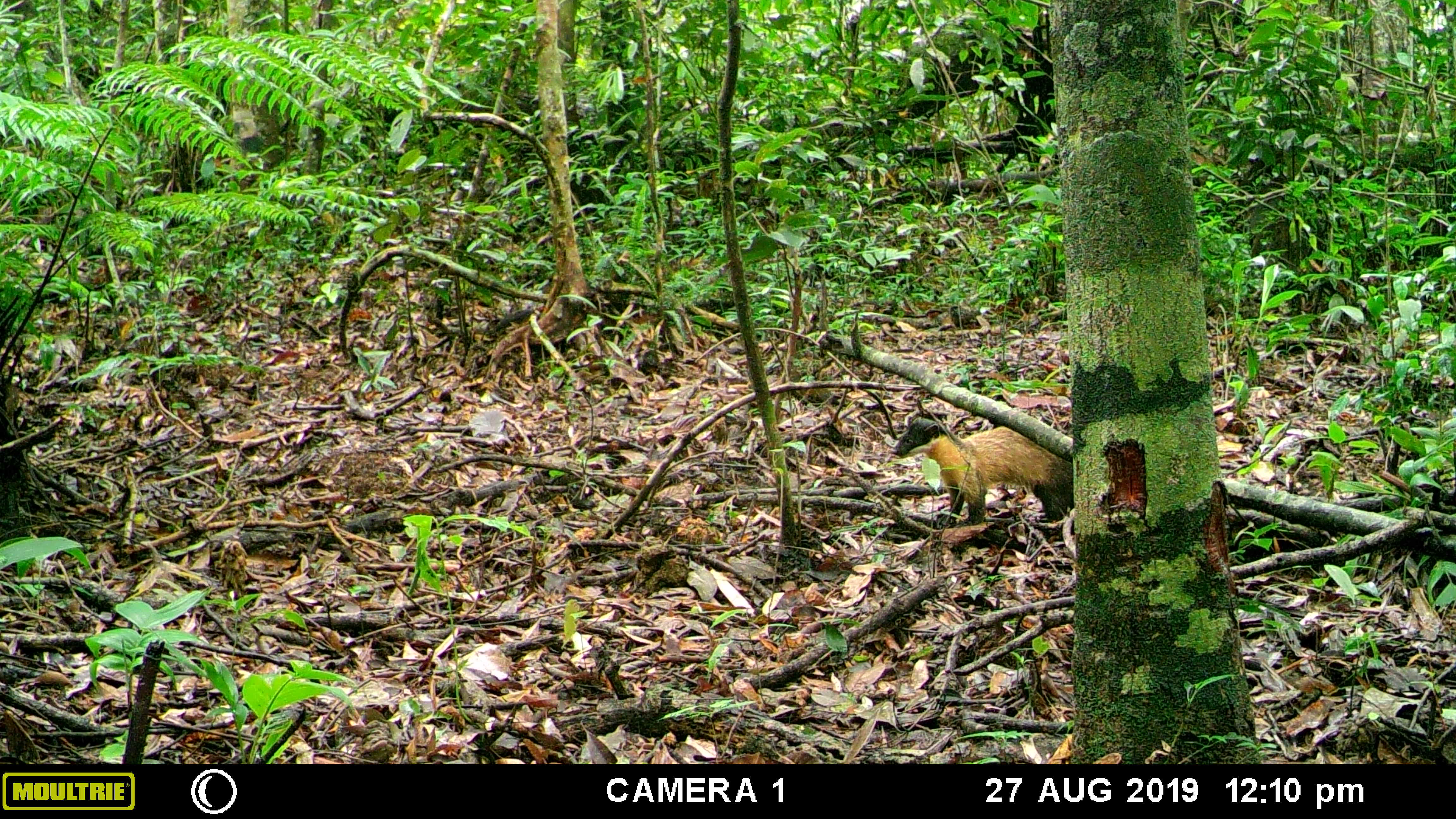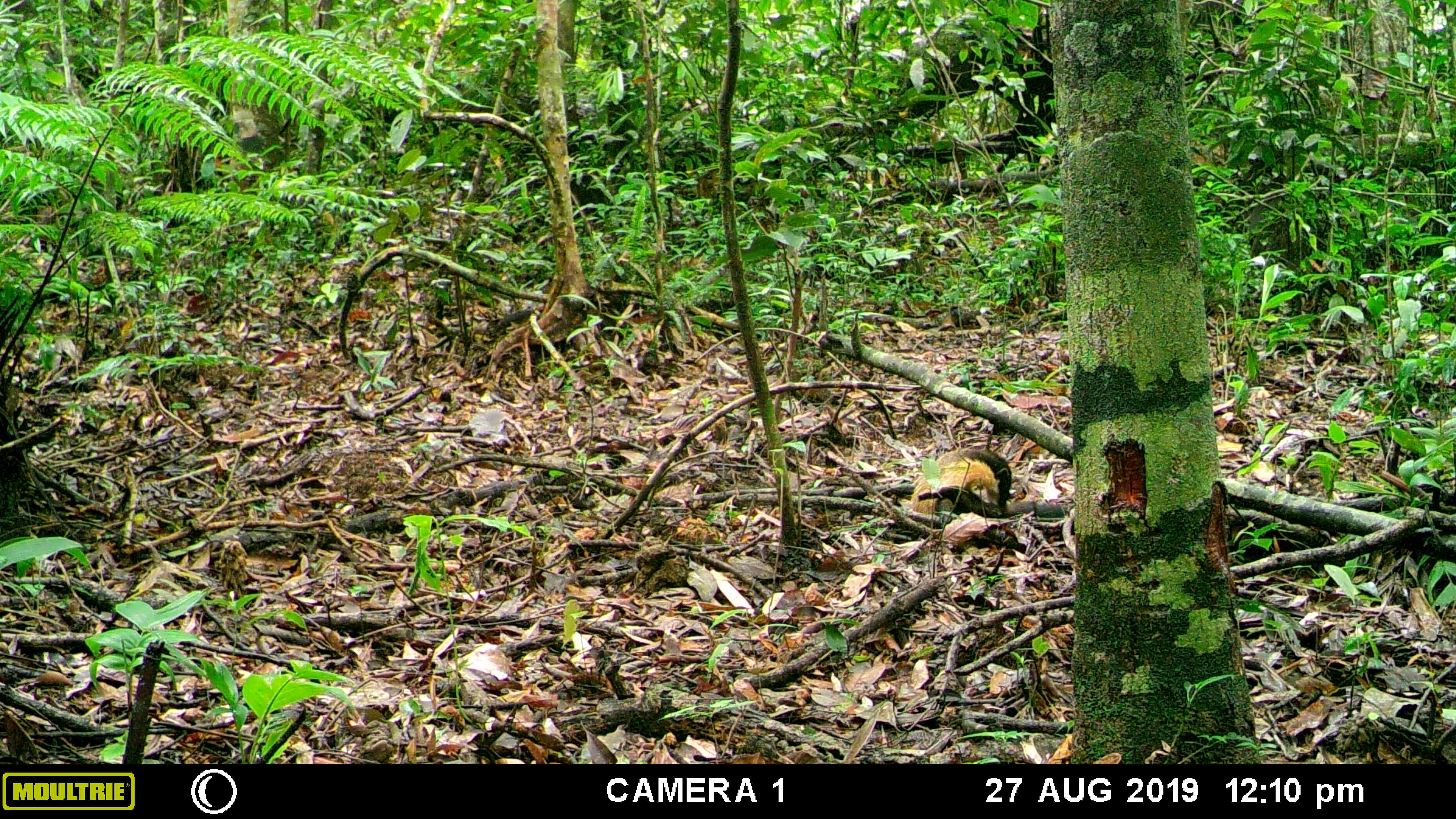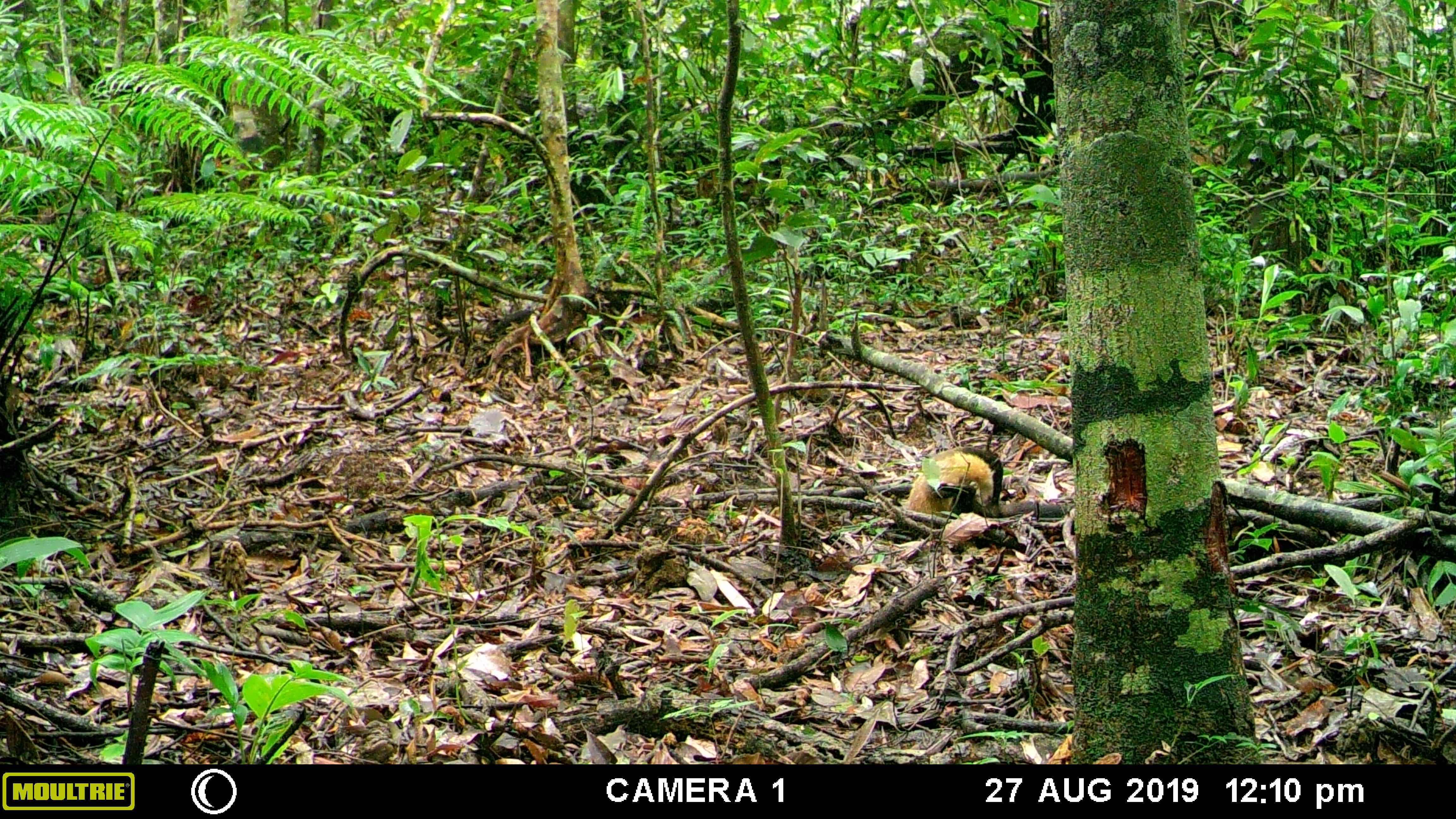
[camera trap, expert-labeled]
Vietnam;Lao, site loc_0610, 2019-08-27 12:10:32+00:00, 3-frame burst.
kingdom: Animalia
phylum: Chordata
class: Mammalia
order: Carnivora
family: Mustelidae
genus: Martes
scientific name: Martes flavigula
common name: yellow-throated marten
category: yellow throated marten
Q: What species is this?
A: Yellow throated marten (yellow-throated marten) (Martes flavigula).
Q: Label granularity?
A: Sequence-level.